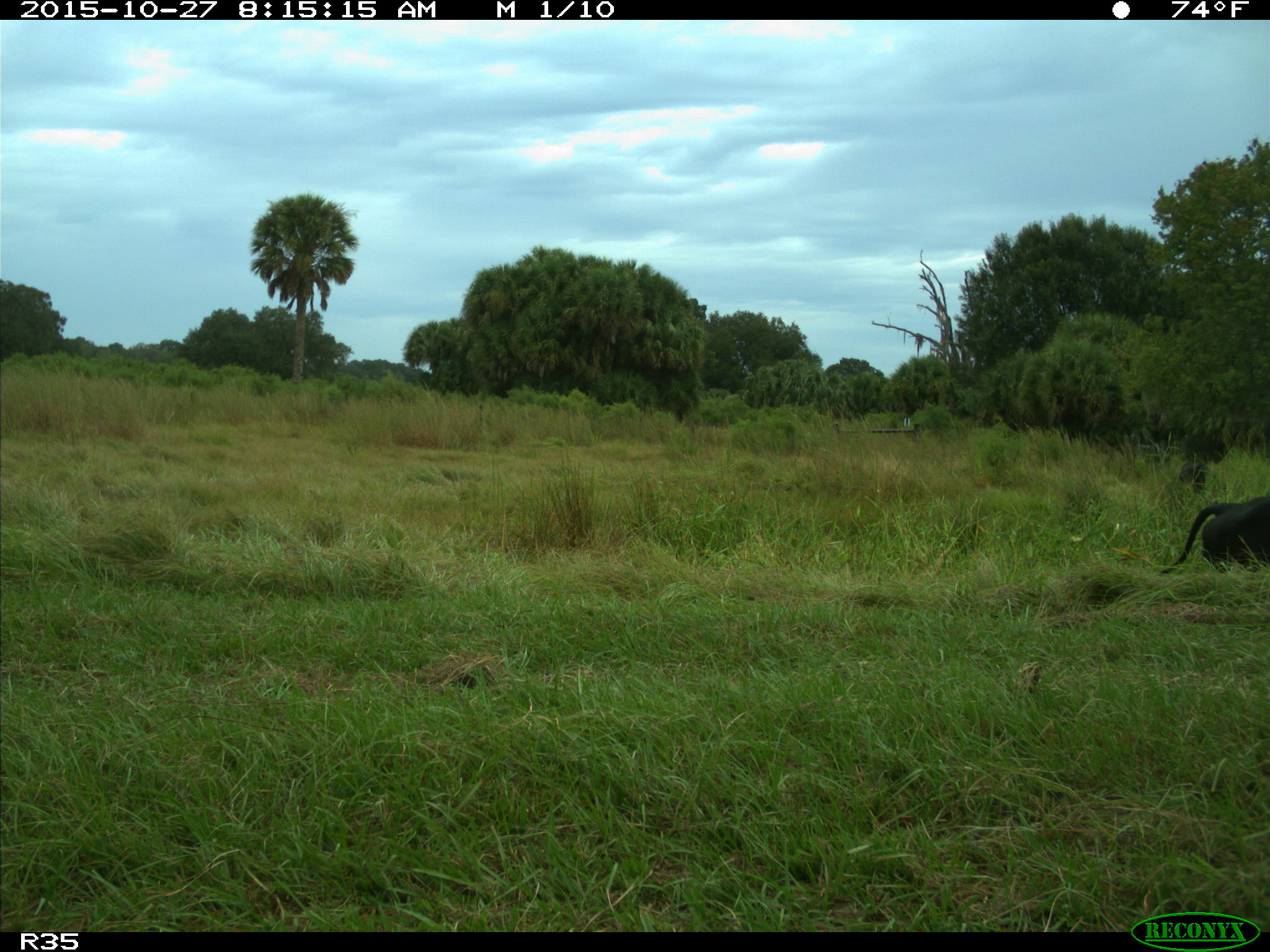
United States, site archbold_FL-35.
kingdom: Animalia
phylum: Chordata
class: Mammalia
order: Artiodactyla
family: Bovidae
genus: Bos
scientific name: Bos taurus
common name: domestic cow